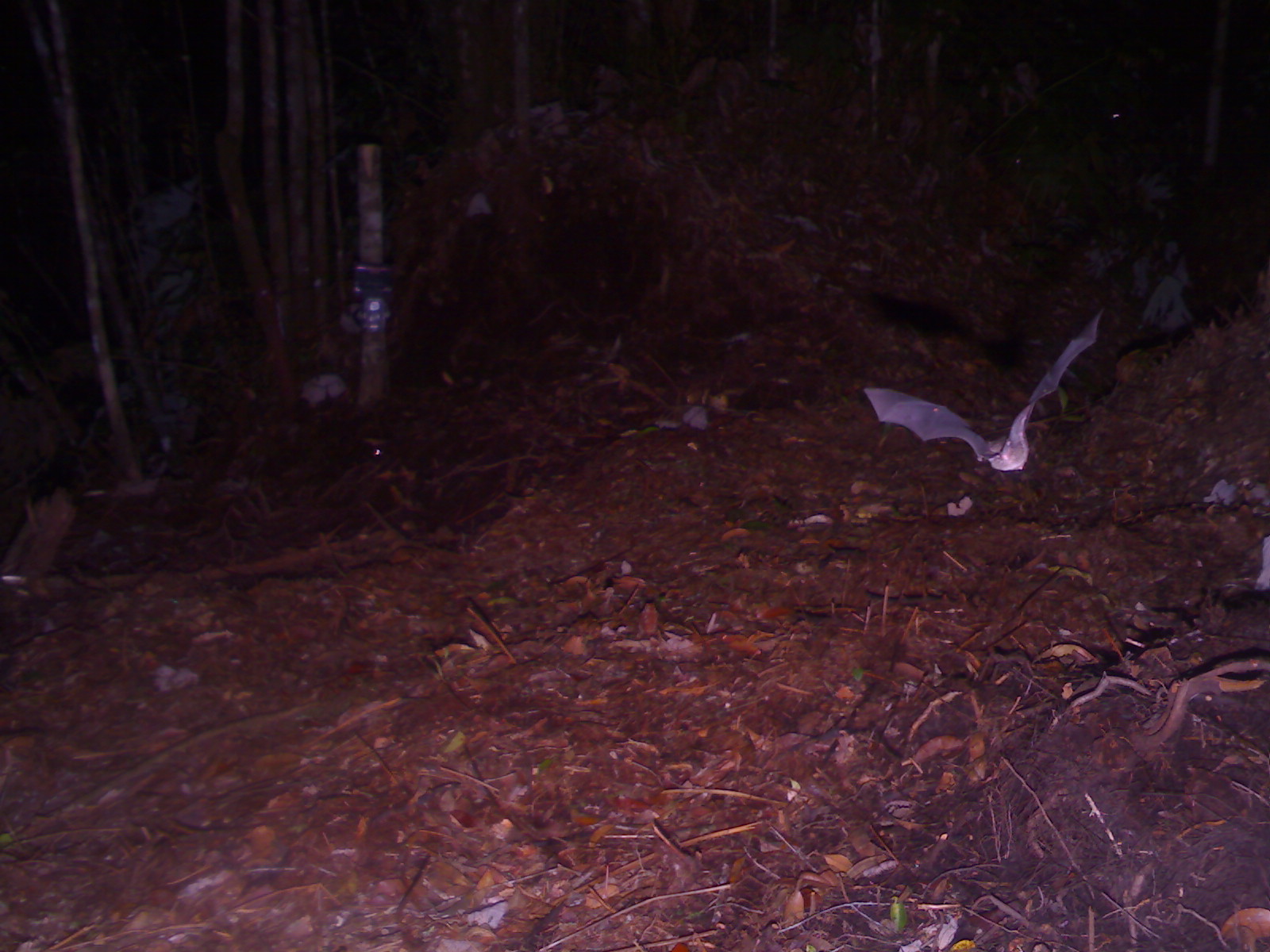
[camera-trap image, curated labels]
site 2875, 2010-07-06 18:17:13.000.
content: unidentified animal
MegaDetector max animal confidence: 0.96